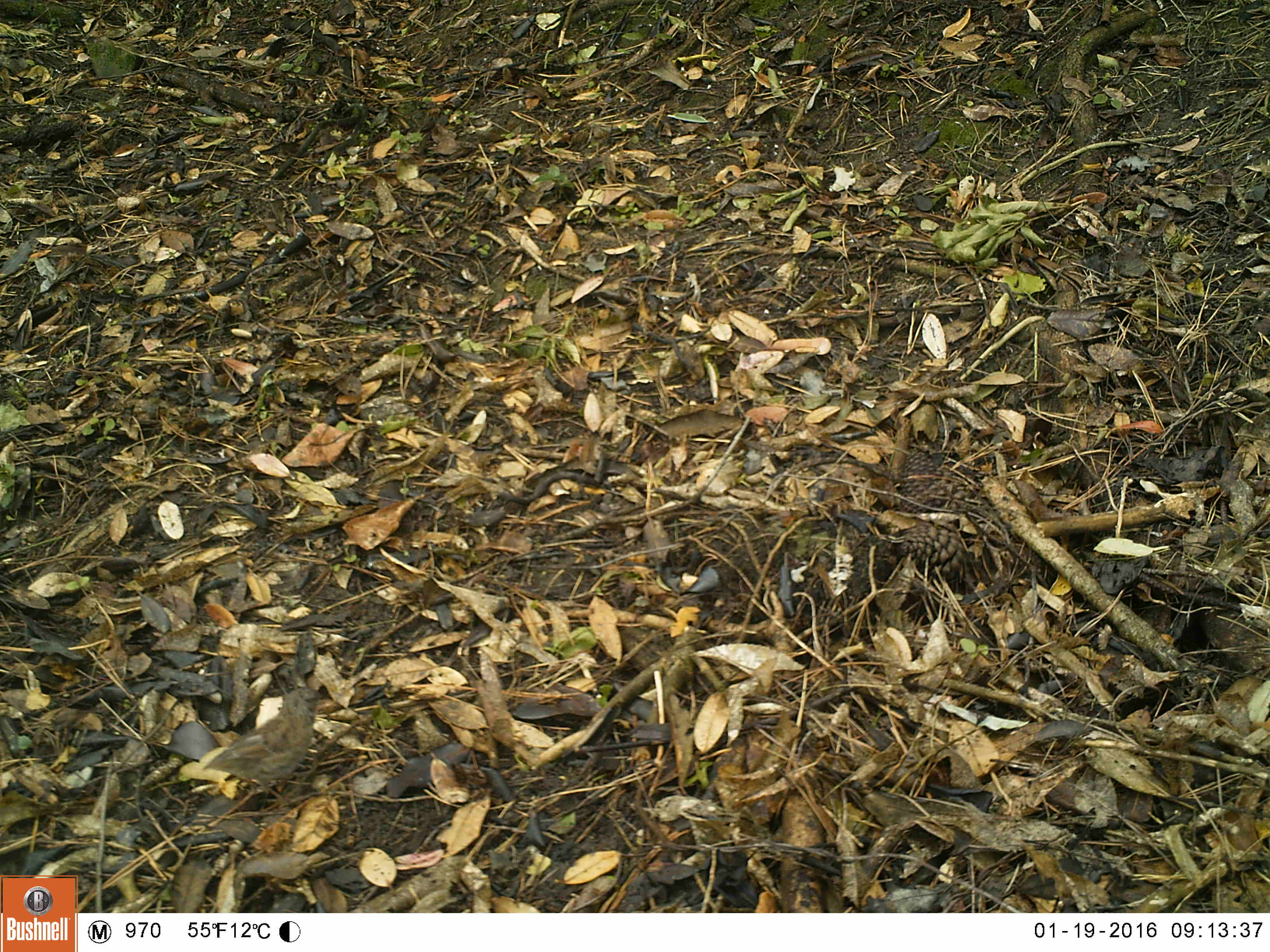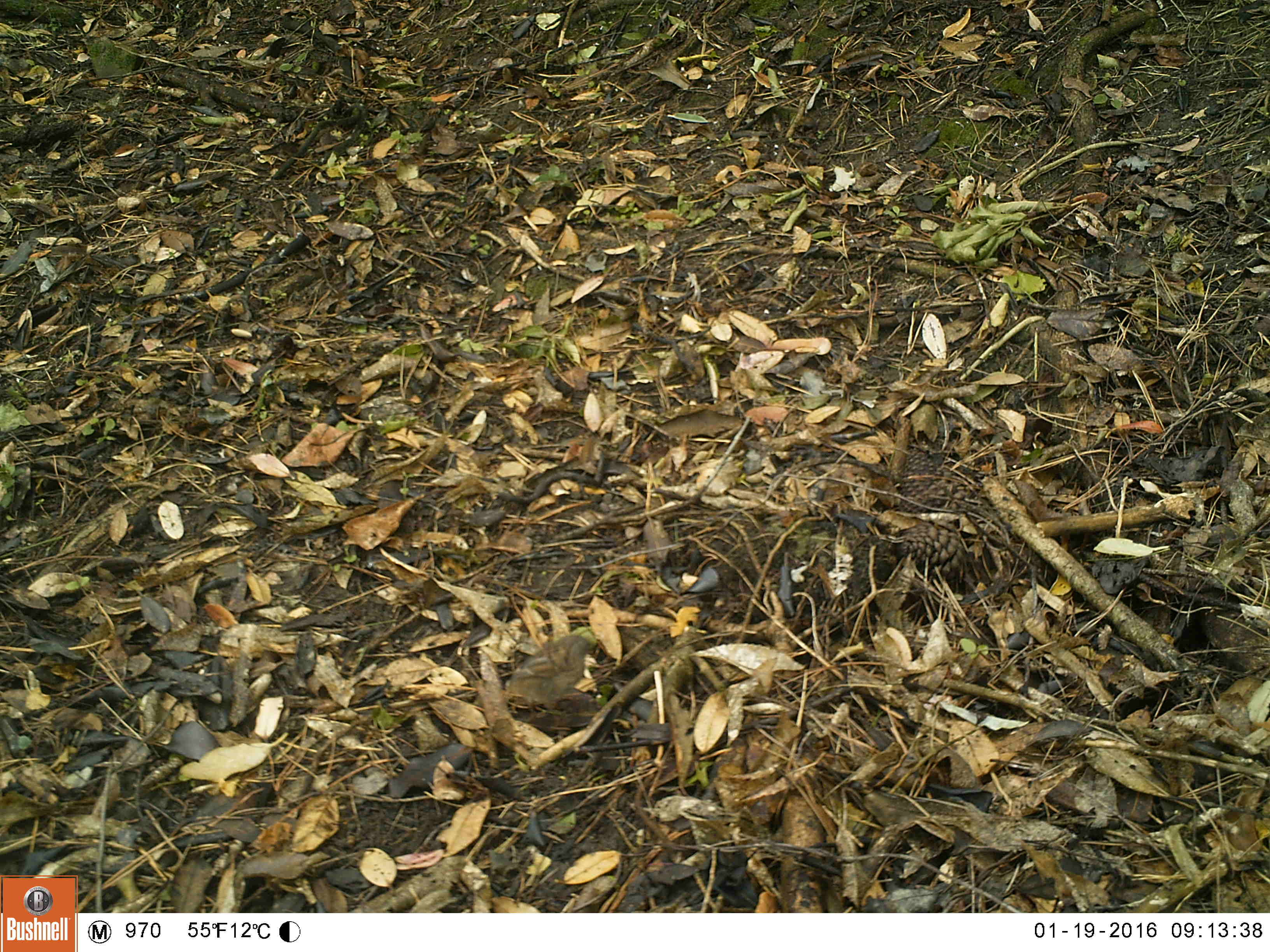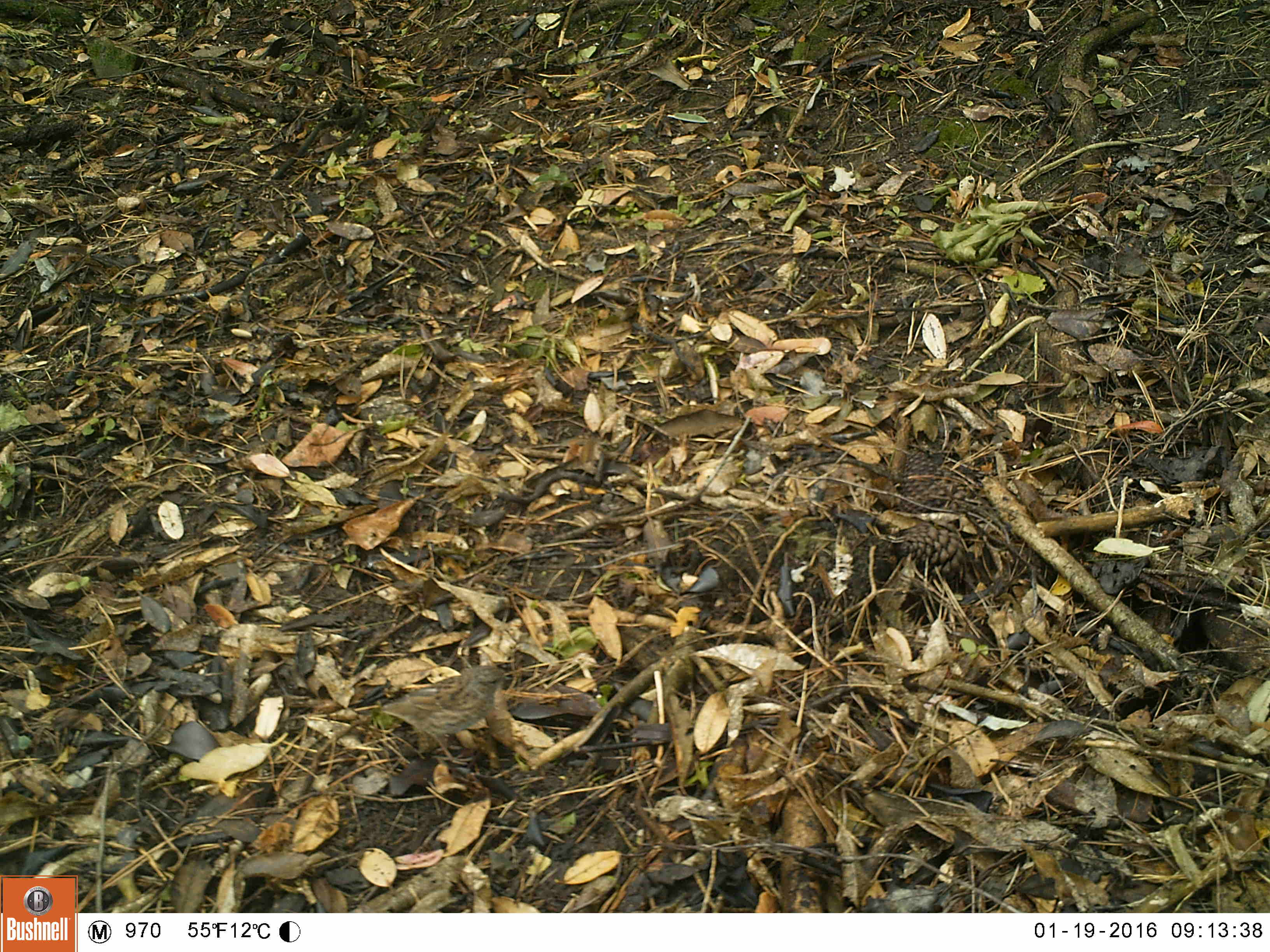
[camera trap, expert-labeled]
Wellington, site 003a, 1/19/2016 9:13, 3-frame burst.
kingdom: Animalia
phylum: Chordata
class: Aves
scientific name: Aves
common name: bird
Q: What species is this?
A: Bird (Aves).